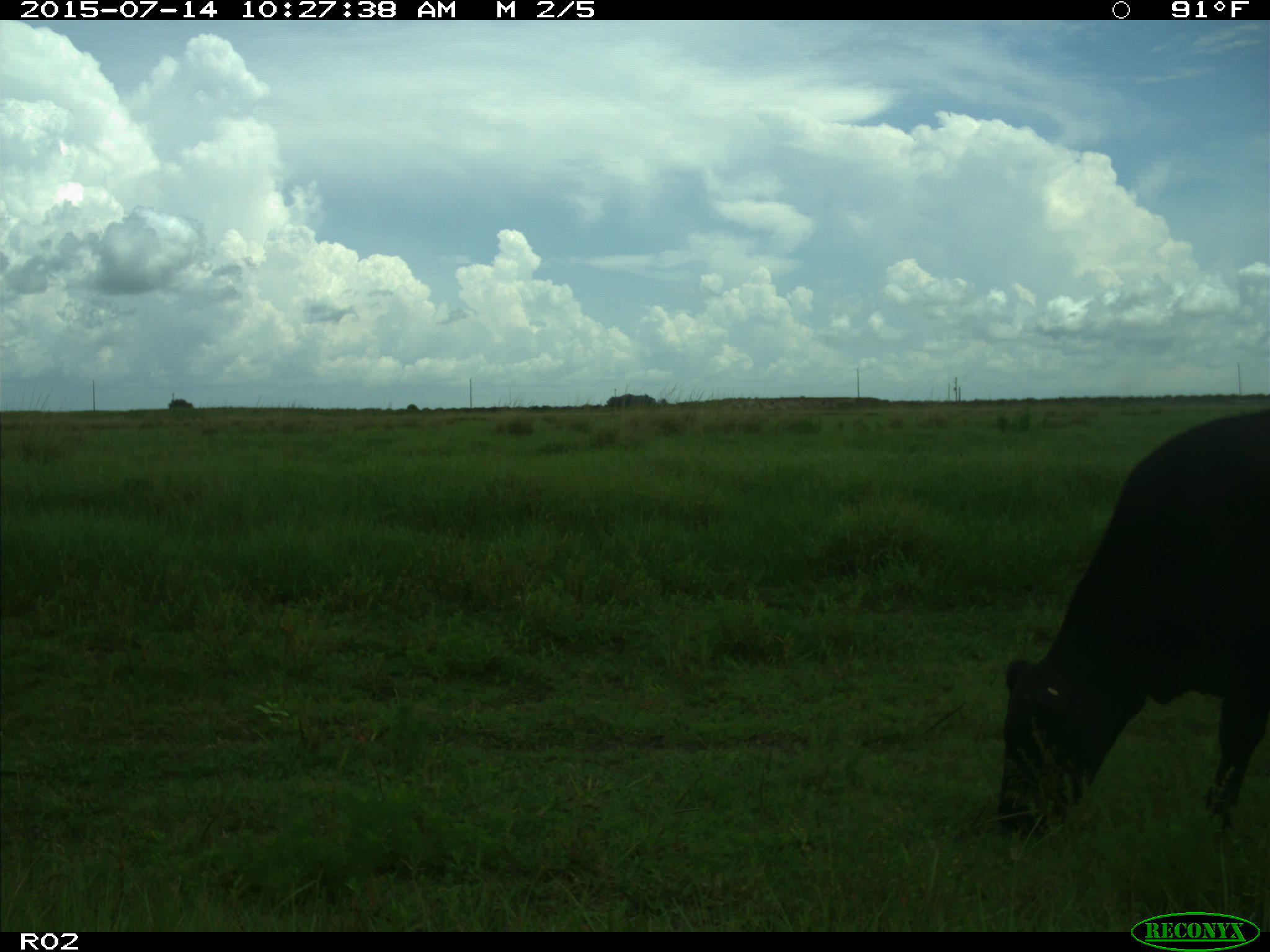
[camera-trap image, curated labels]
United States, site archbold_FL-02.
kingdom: Animalia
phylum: Chordata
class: Mammalia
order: Artiodactyla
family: Bovidae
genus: Bos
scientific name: Bos taurus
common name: domestic cow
Bos taurus (domestic cow).